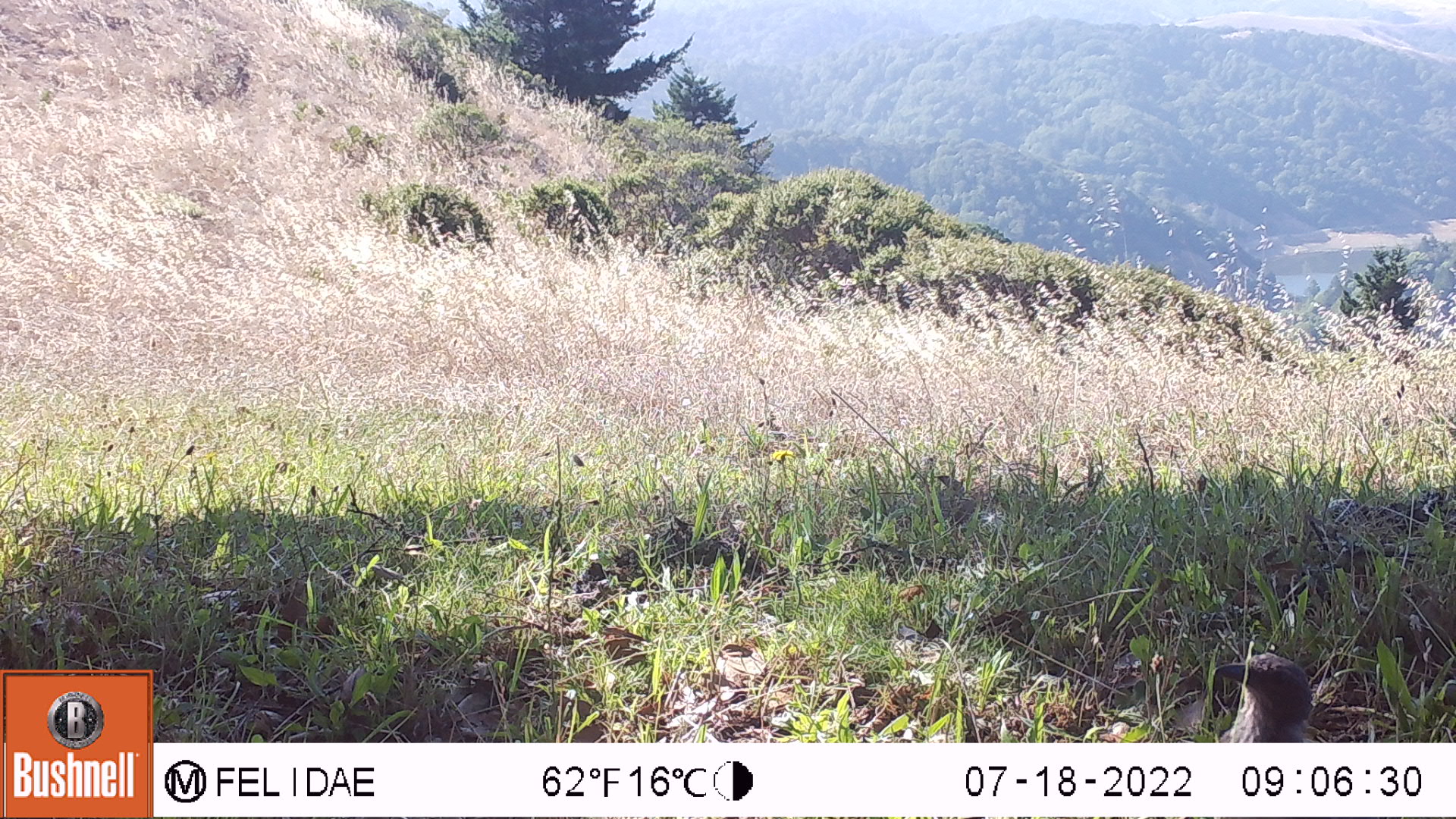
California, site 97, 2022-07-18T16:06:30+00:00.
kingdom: Animalia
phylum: Chordata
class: Aves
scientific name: Aves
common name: bird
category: unknown bird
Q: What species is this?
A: Unknown bird (bird) (Aves).